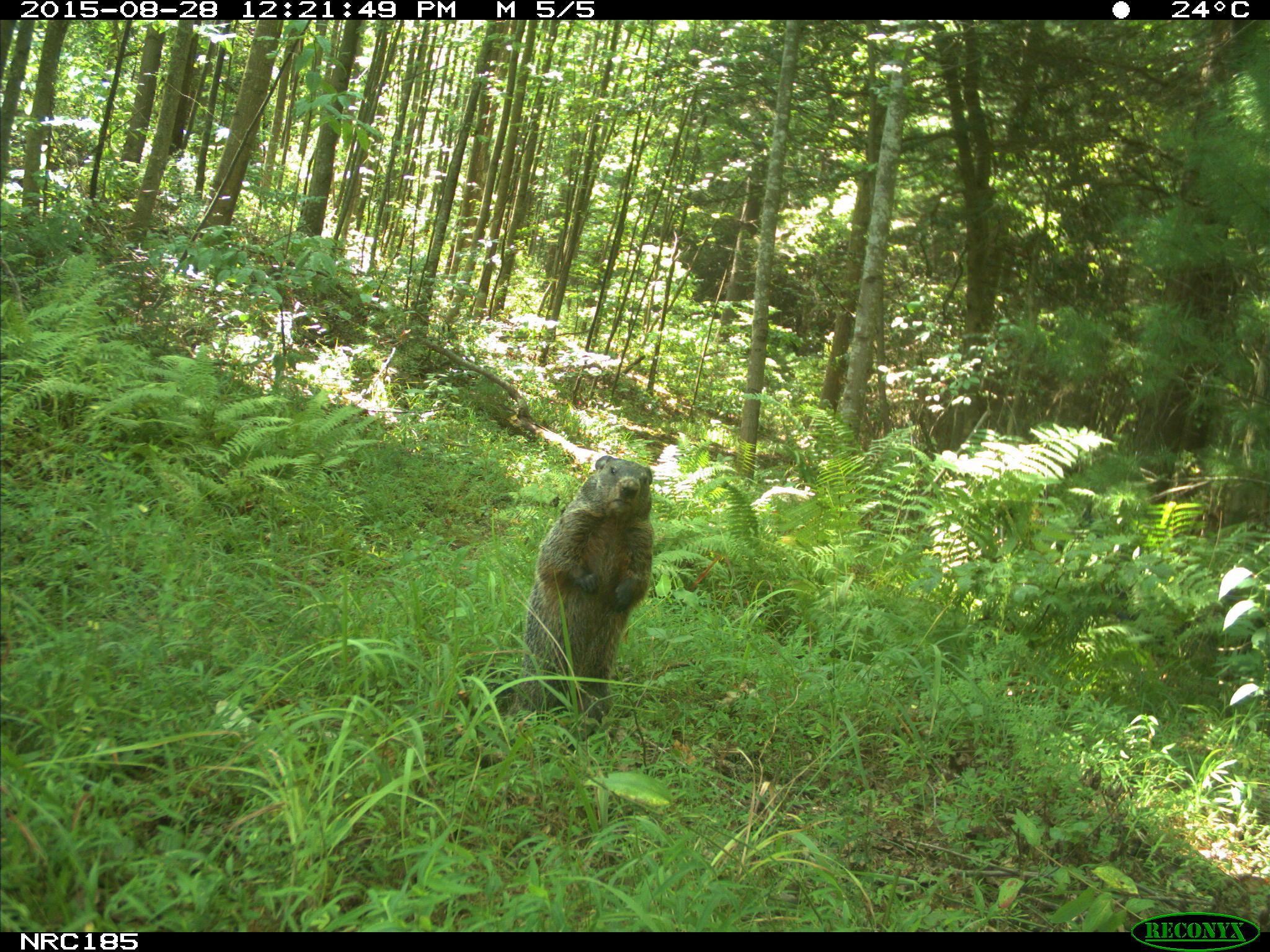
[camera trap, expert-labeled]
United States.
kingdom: Animalia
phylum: Chordata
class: Mammalia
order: Rodentia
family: Sciuridae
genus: Marmota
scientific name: Marmota monax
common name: woodchuck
Woodchuck (Marmota monax).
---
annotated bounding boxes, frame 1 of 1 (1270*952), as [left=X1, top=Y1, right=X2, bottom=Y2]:
Woodchuck: [left=523, top=450, right=668, bottom=714]